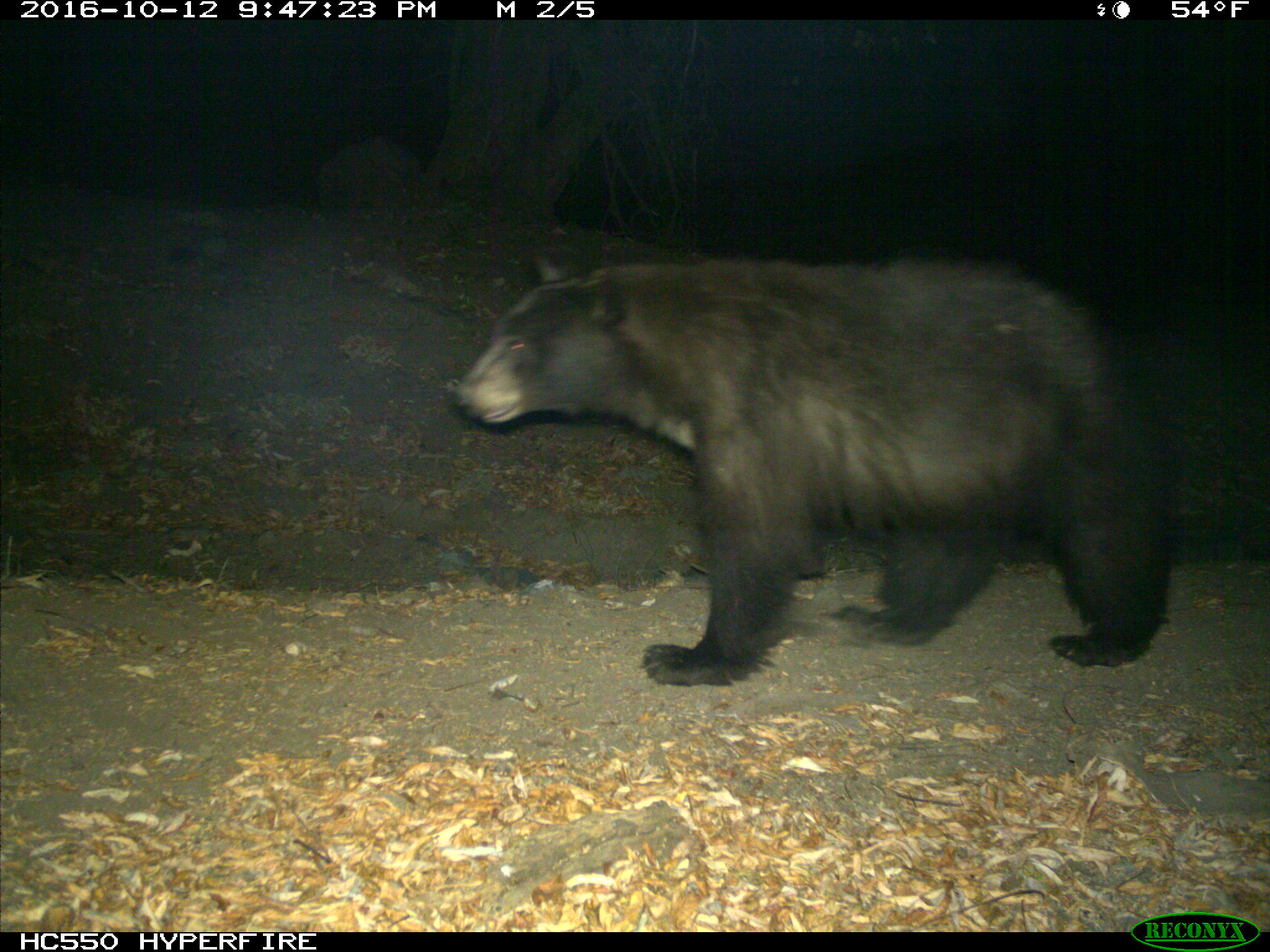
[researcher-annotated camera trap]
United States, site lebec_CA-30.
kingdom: Animalia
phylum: Chordata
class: Mammalia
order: Carnivora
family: Ursidae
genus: Ursus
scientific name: Ursus americanus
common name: american black bear